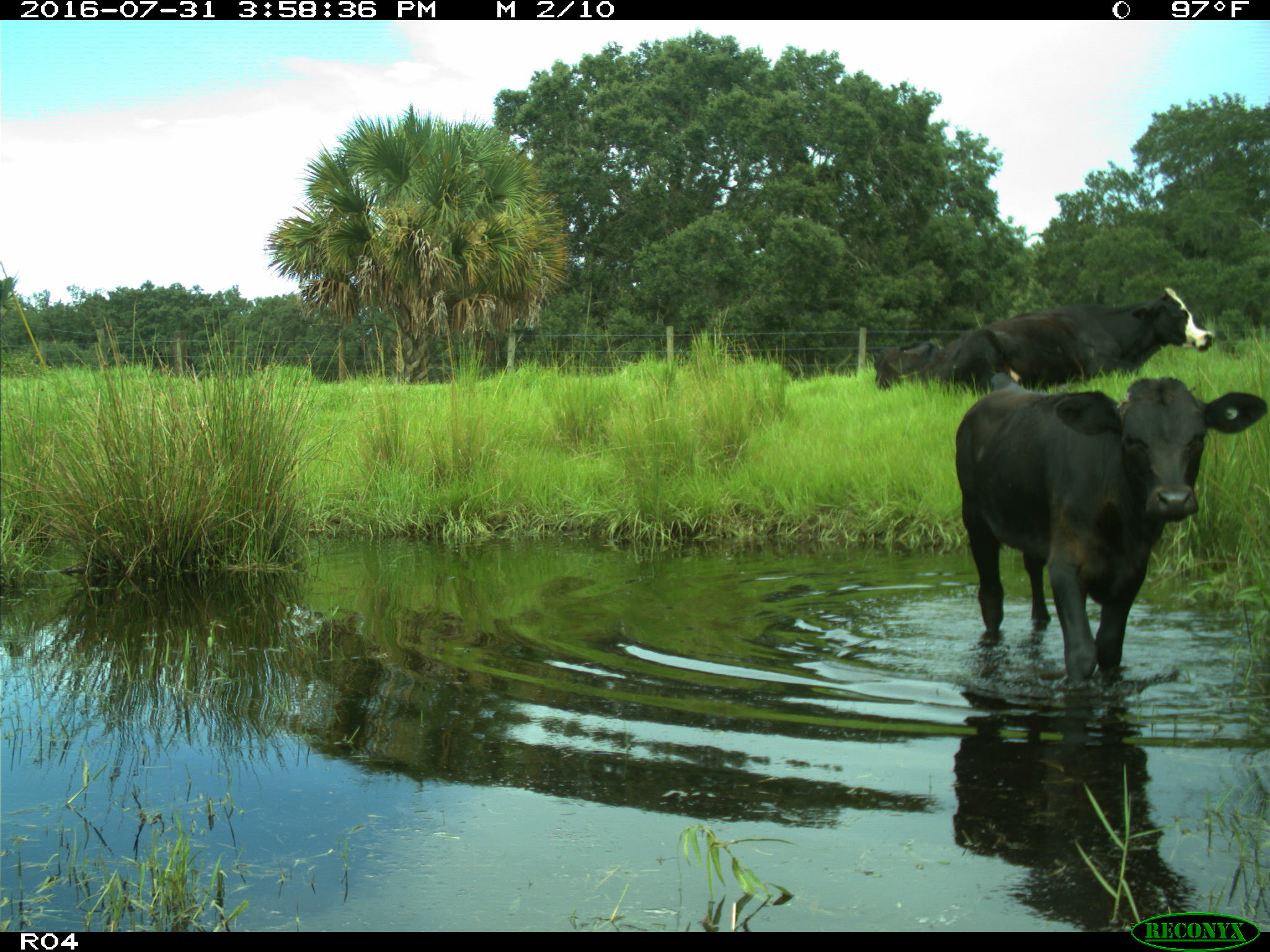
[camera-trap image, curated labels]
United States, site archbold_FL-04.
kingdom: Animalia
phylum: Chordata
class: Mammalia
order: Artiodactyla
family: Bovidae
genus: Bos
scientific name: Bos taurus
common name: domestic cow